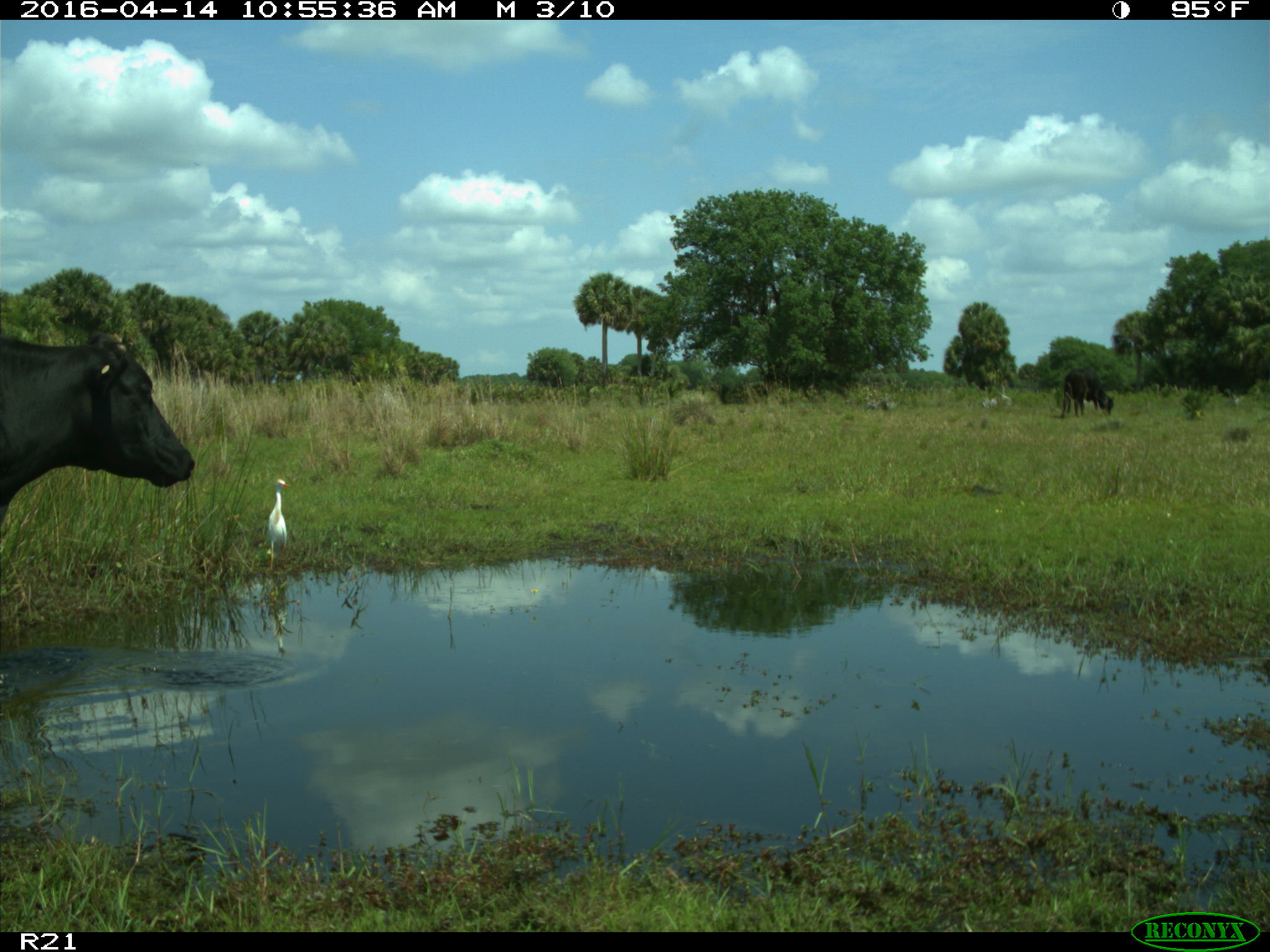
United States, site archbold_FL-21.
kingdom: Animalia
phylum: Chordata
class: Mammalia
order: Artiodactyla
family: Bovidae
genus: Bos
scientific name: Bos taurus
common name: domestic cow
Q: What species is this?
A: Bos taurus (domestic cow).